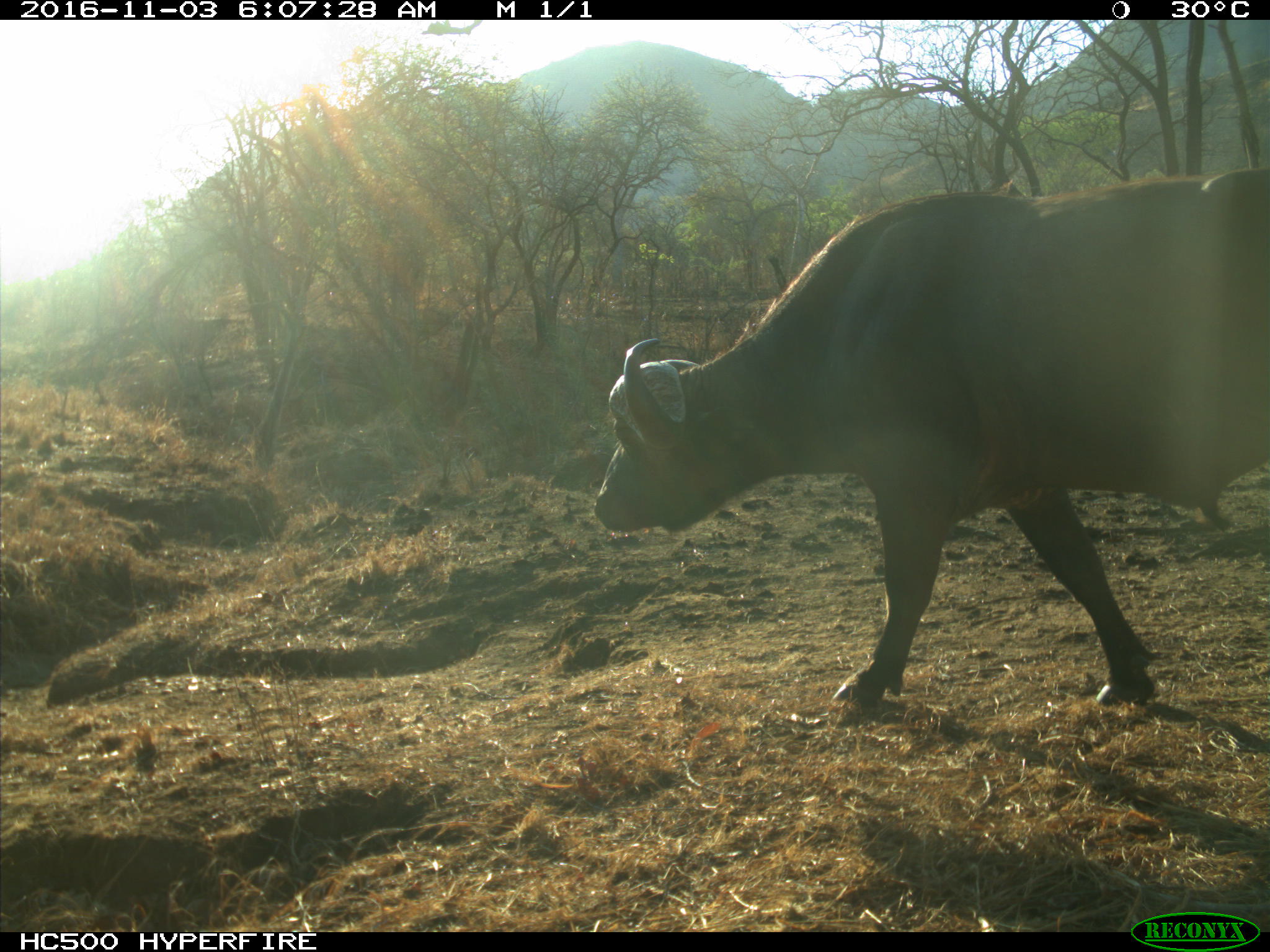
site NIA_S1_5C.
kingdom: Animalia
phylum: Chordata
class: Mammalia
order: Artiodactyla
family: Bovidae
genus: Syncerus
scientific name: Syncerus caffer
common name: african buffalo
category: buffalo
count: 1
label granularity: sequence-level